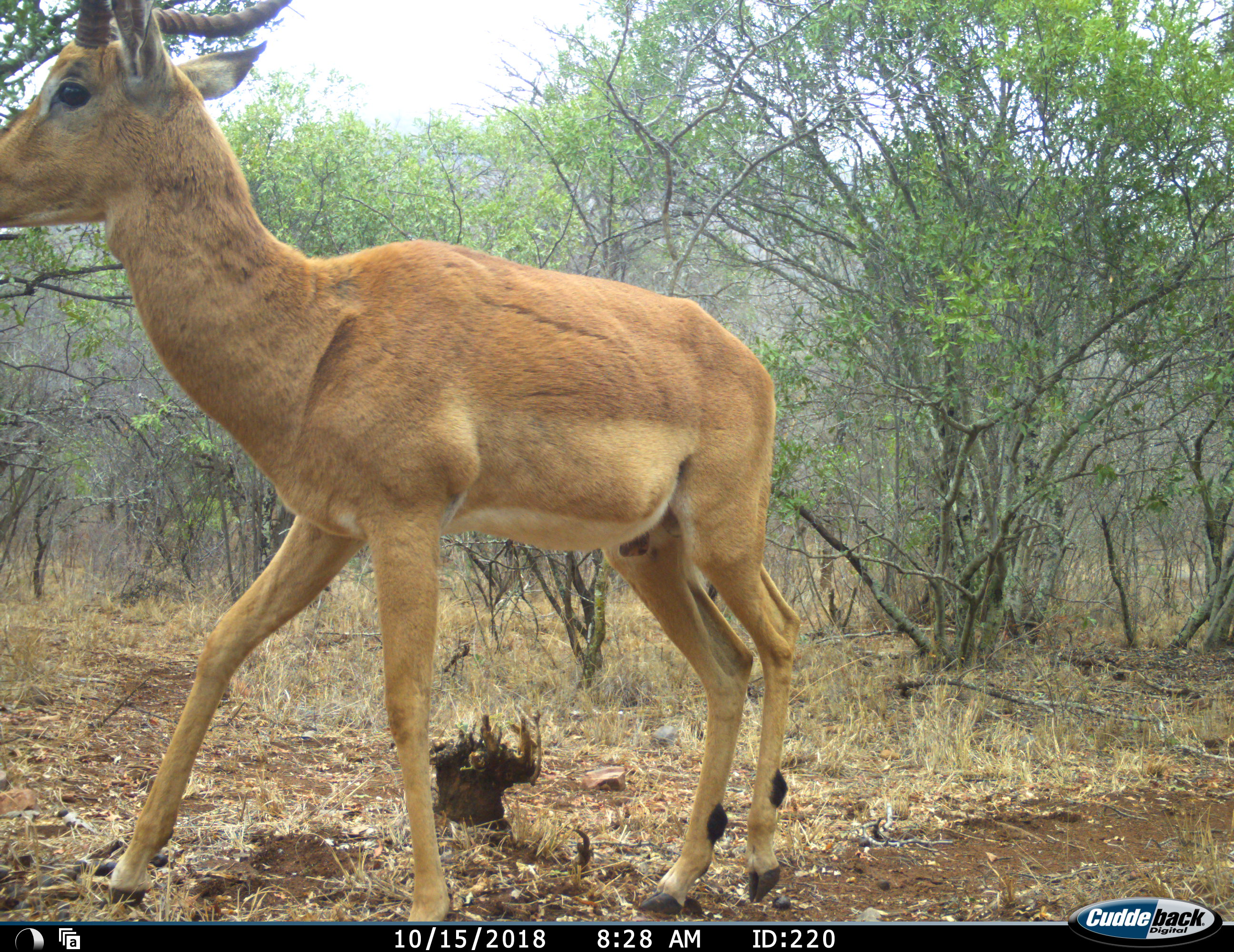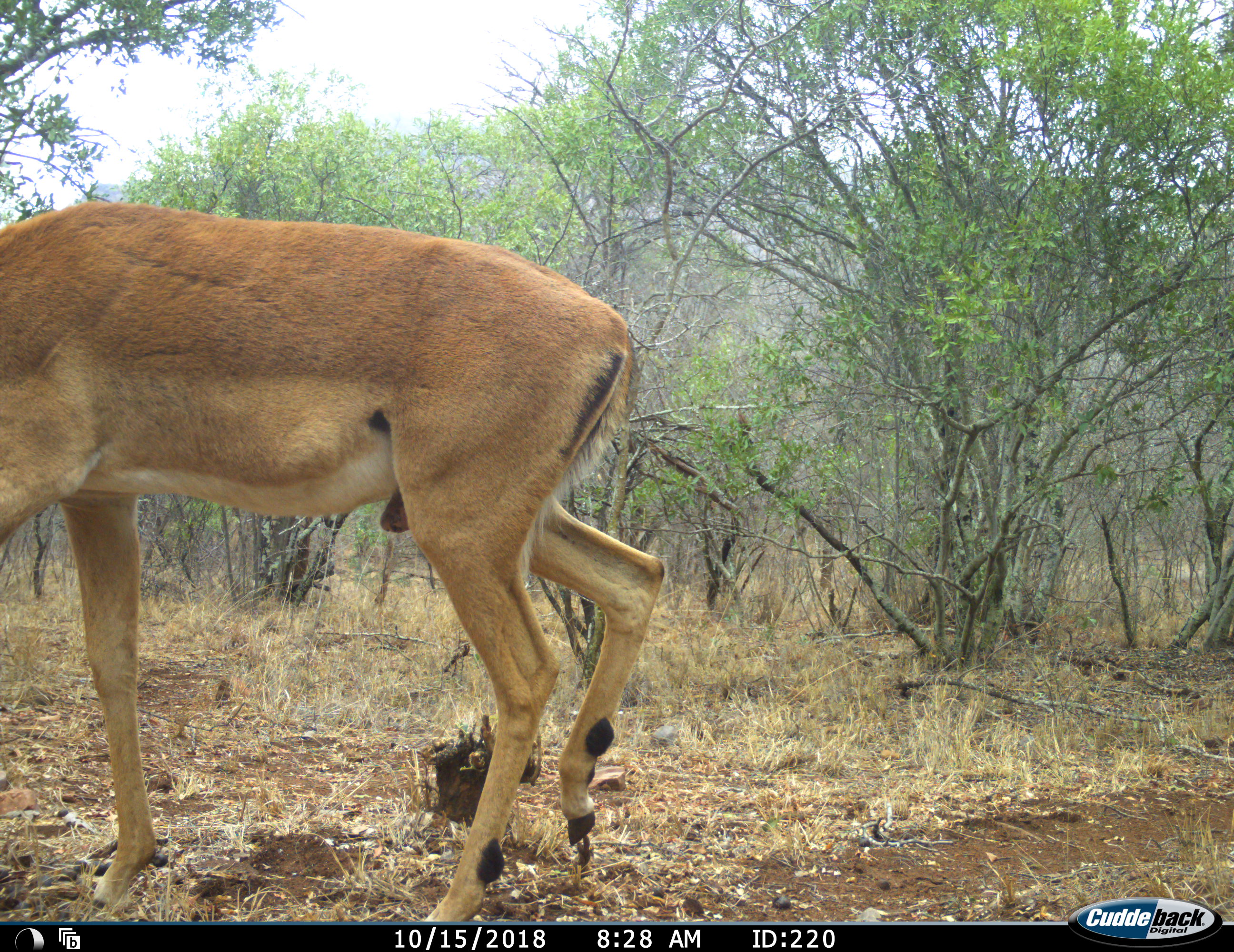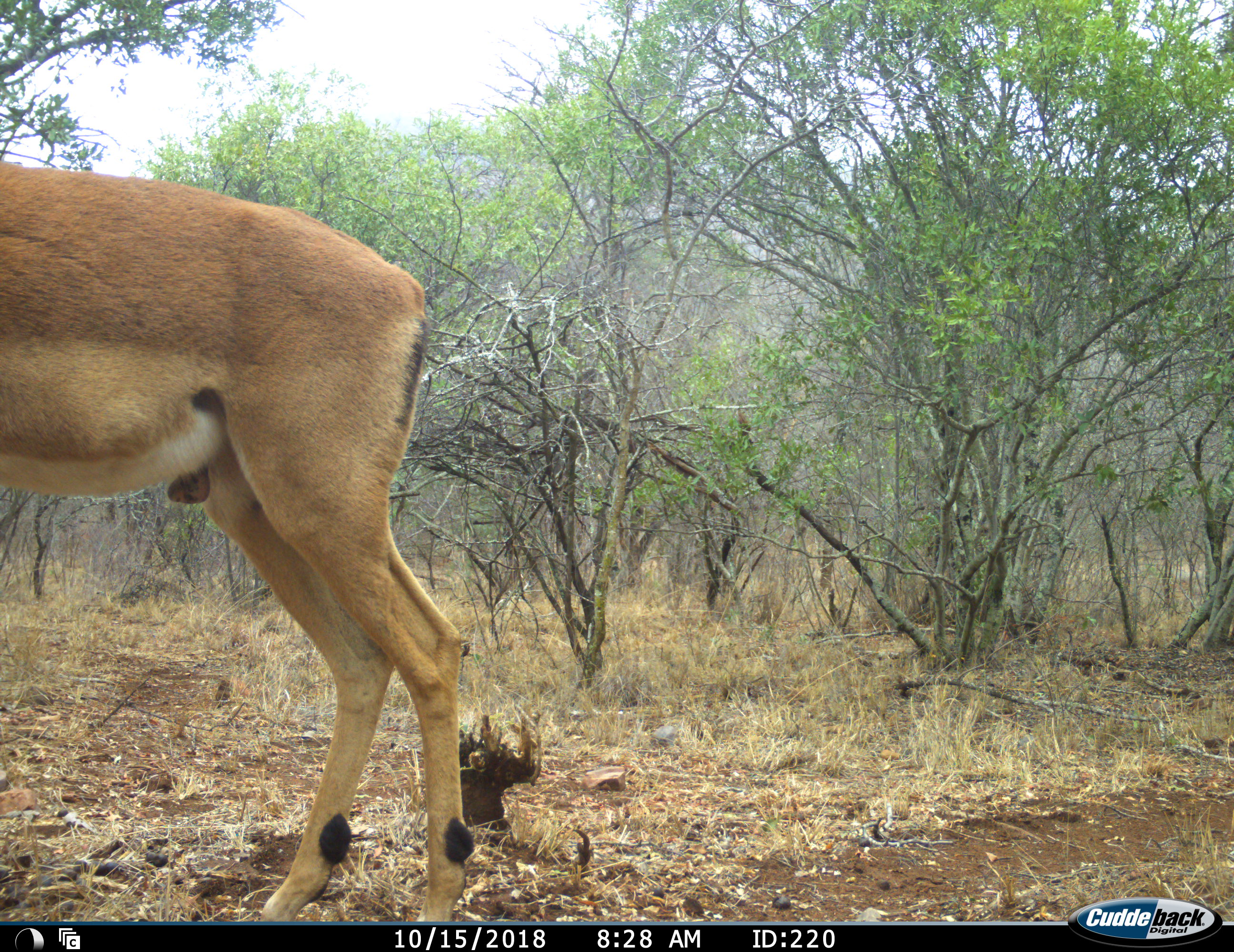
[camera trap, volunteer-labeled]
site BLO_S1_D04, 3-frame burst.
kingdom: Animalia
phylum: Chordata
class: Mammalia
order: Artiodactyla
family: Bovidae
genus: Aepyceros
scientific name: Aepyceros melampus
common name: impala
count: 1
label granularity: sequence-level